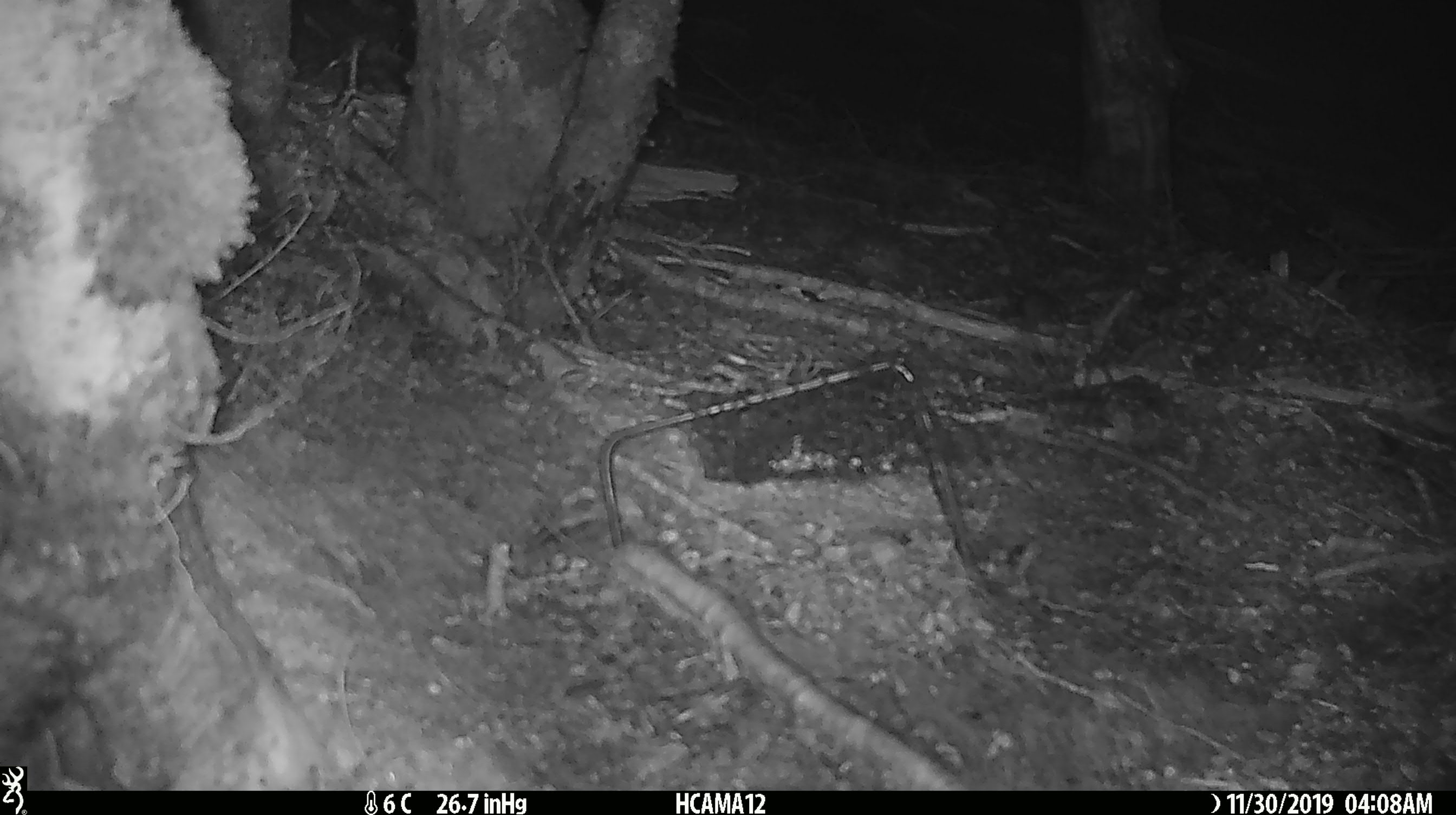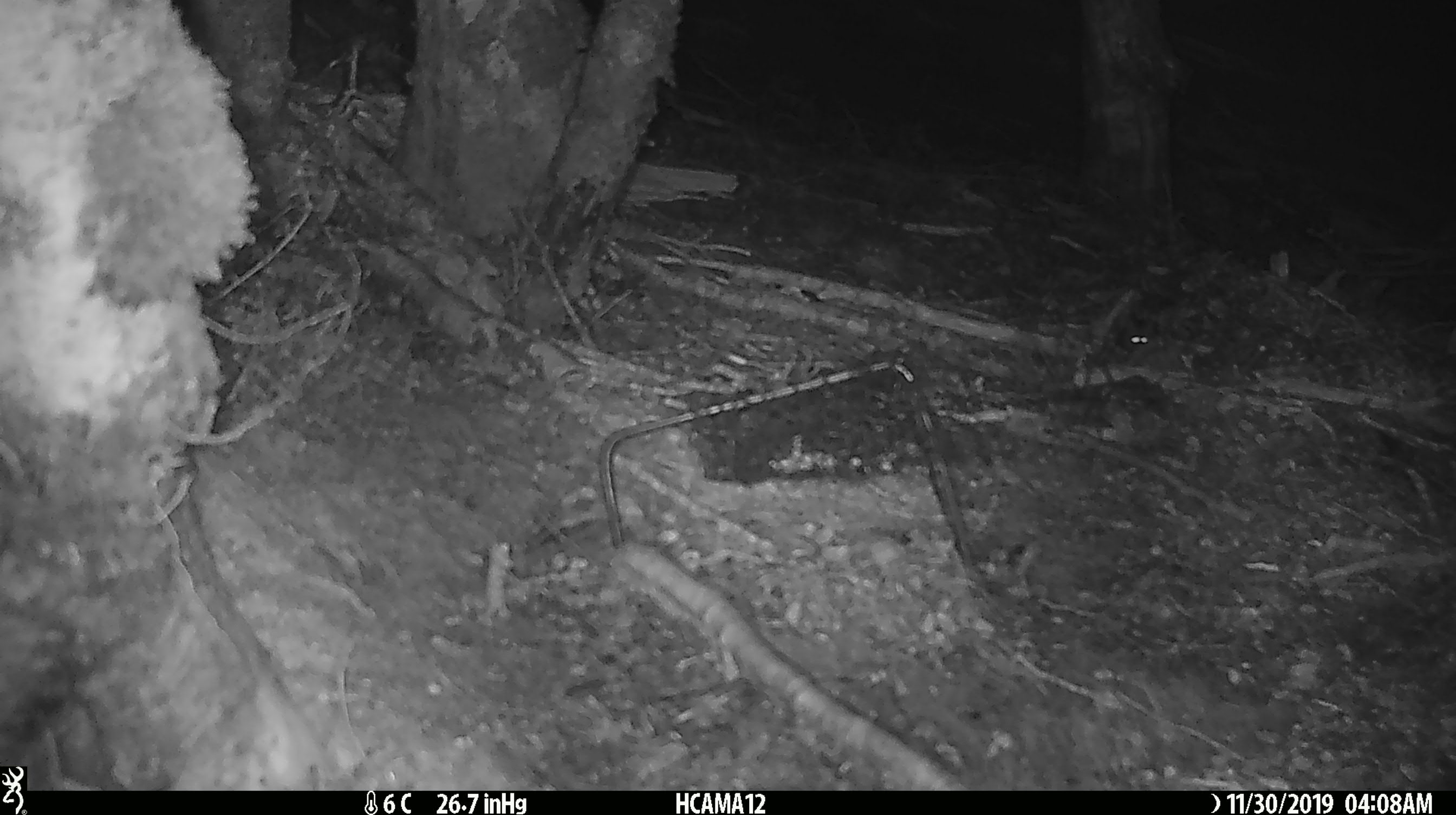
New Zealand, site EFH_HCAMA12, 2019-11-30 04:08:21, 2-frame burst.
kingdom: Animalia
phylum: Chordata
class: Mammalia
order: Rodentia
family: Muridae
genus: Mus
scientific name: Mus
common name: mouse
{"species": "mouse (Mus)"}